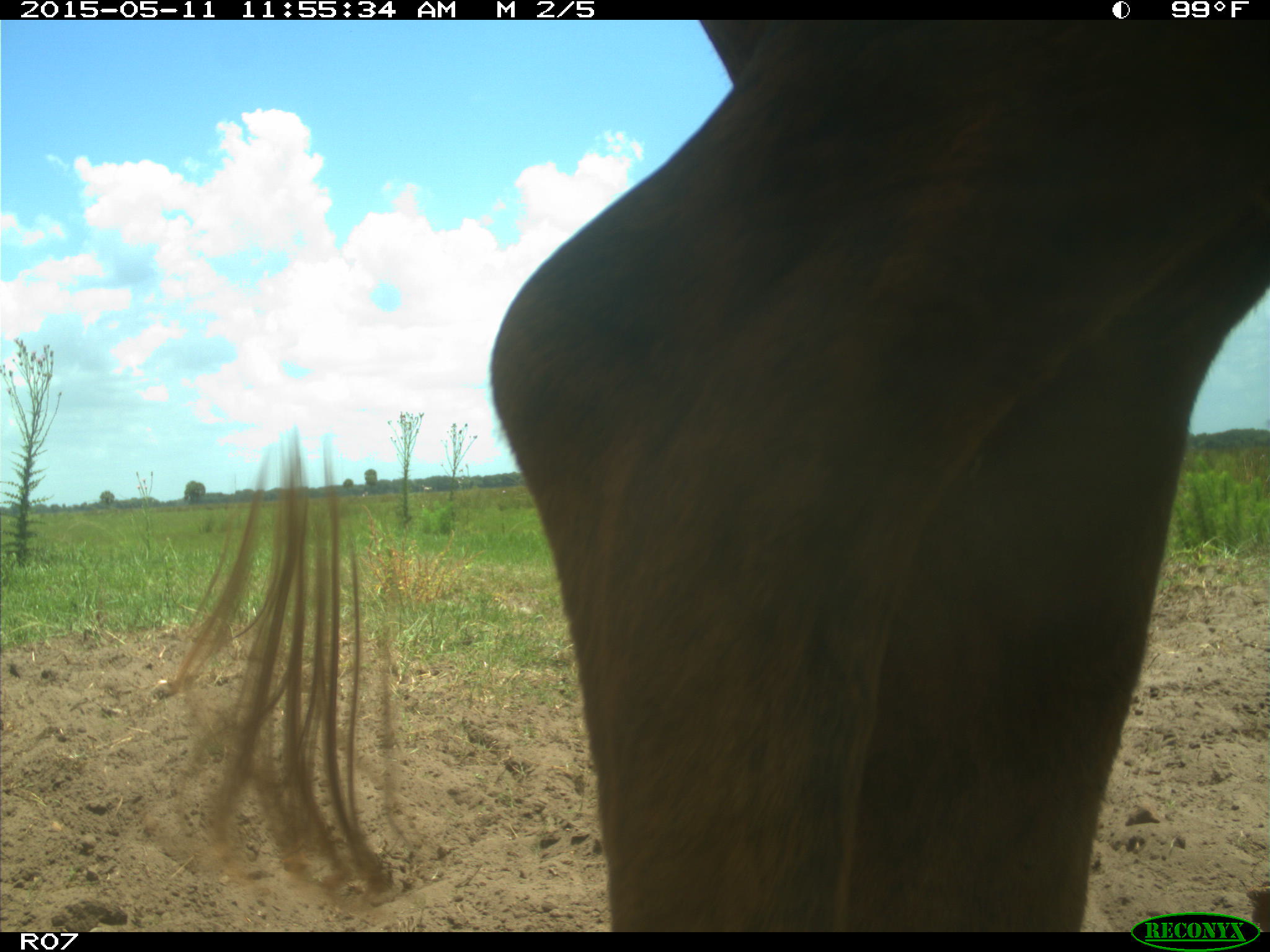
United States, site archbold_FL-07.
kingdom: Animalia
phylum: Chordata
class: Mammalia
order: Artiodactyla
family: Bovidae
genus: Bos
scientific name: Bos taurus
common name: domestic cow